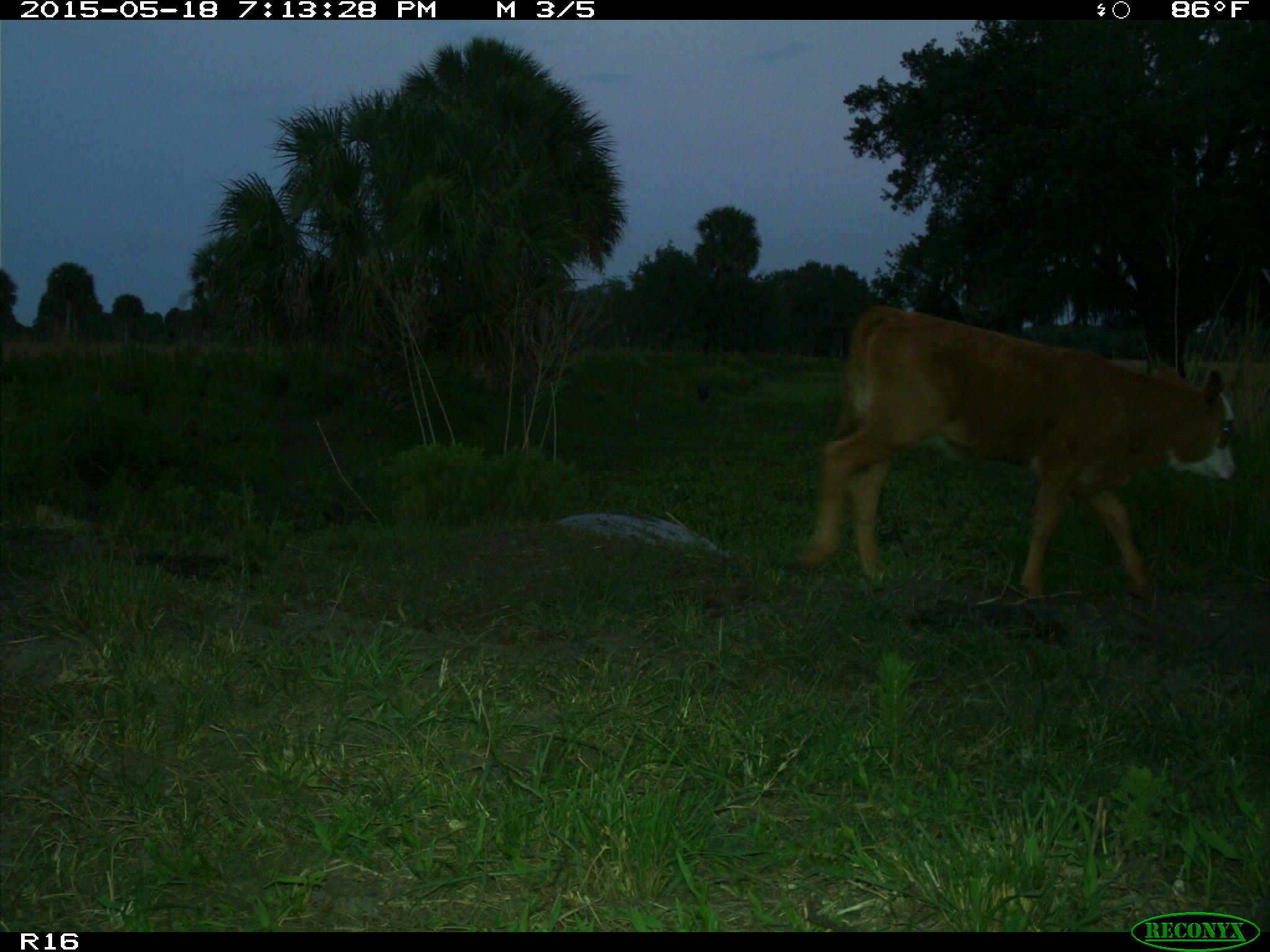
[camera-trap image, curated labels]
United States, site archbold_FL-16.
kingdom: Animalia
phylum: Chordata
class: Mammalia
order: Artiodactyla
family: Bovidae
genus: Bos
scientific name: Bos taurus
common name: domestic cow